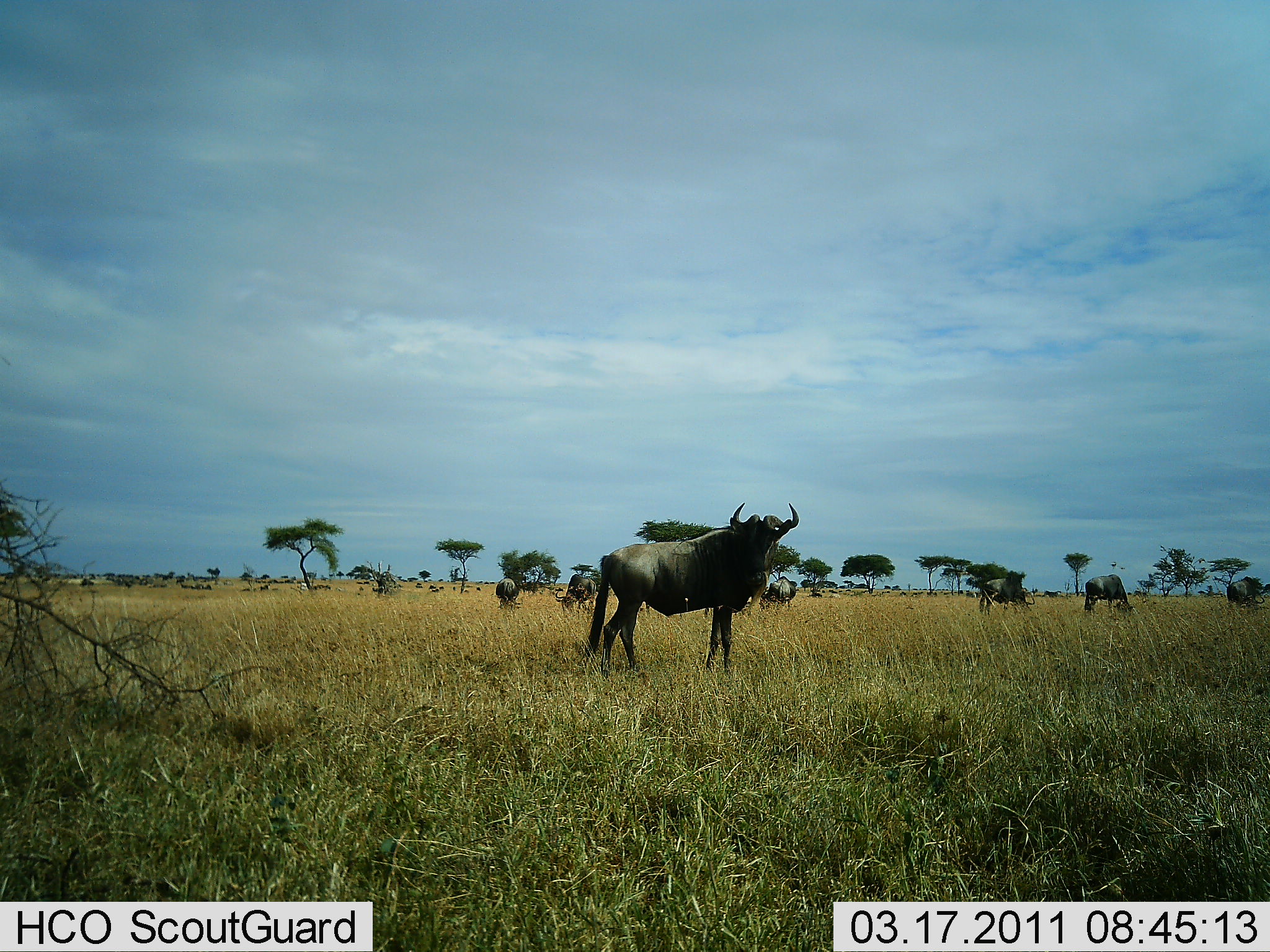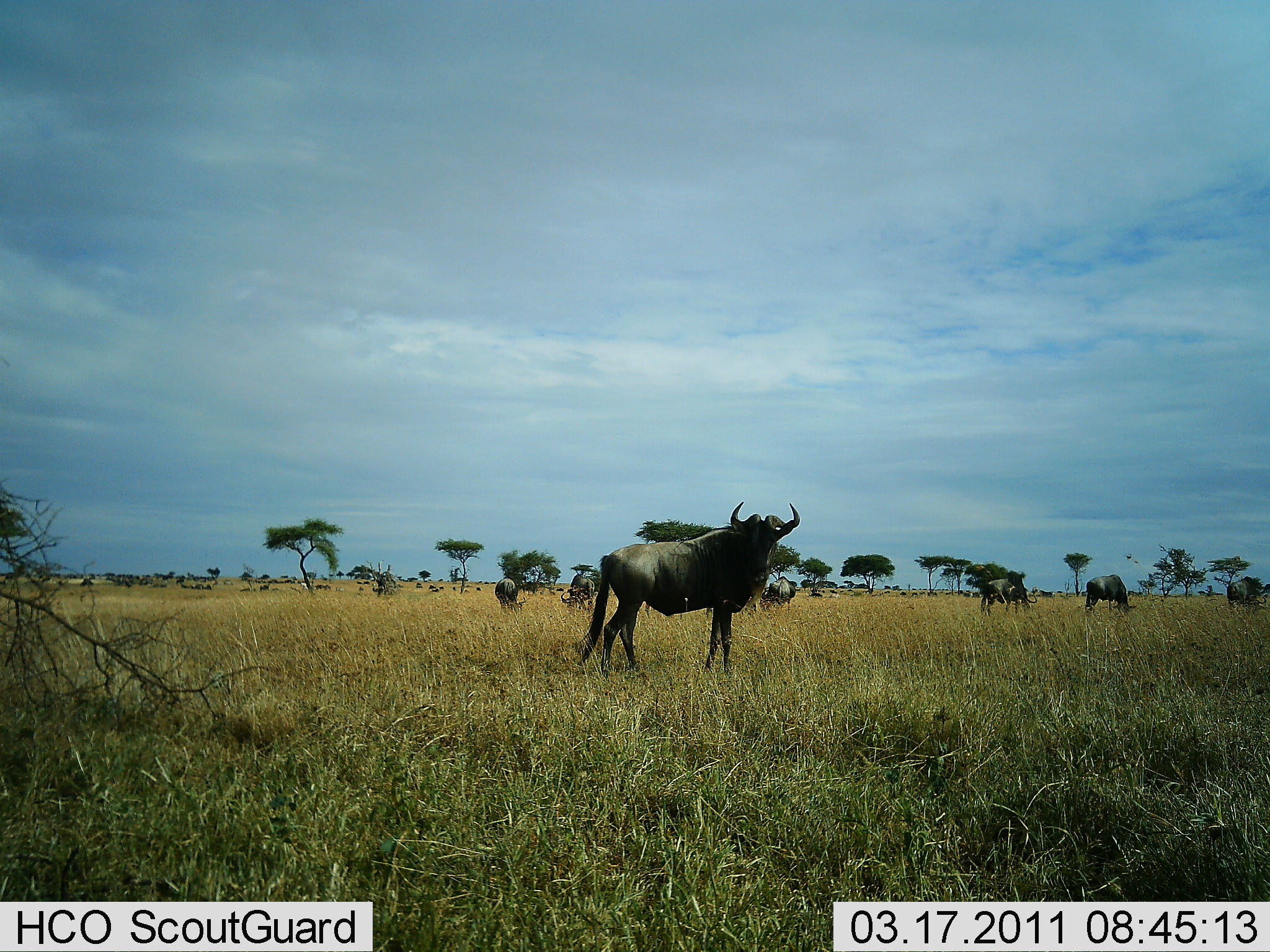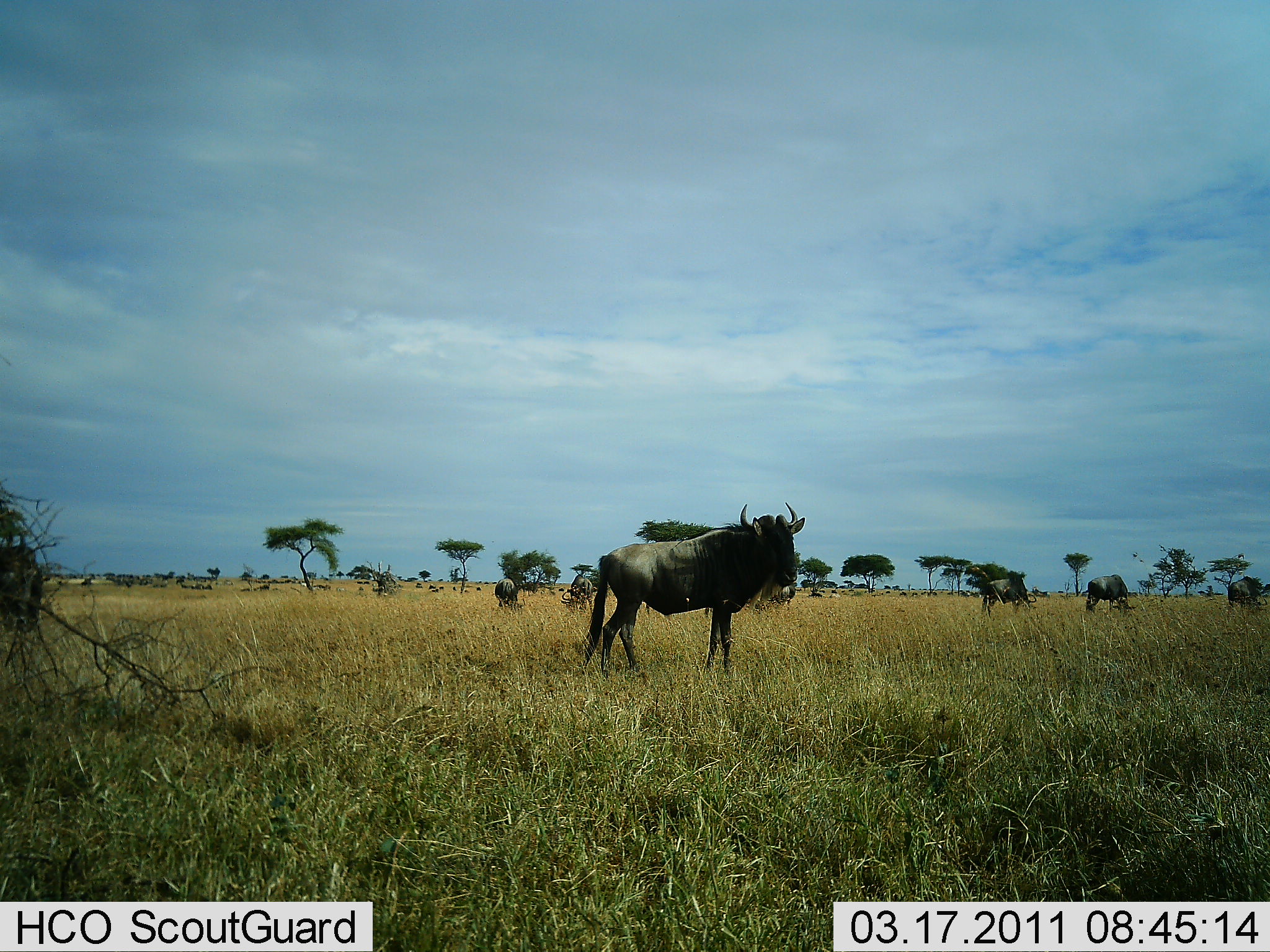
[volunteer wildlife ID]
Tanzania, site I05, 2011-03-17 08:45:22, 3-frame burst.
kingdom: Animalia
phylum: Chordata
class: Mammalia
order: Artiodactyla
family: Bovidae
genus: Connochaetes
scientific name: Connochaetes taurinus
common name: blue wildebeest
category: wildebeest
Wildebeest (blue wildebeest) (Connochaetes taurinus), count 11-50. Behavior (volunteer vote fractions): standing 85%, resting 0%, moving 31%, interacting 0%. Young present (vote fraction): 0%. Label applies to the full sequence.